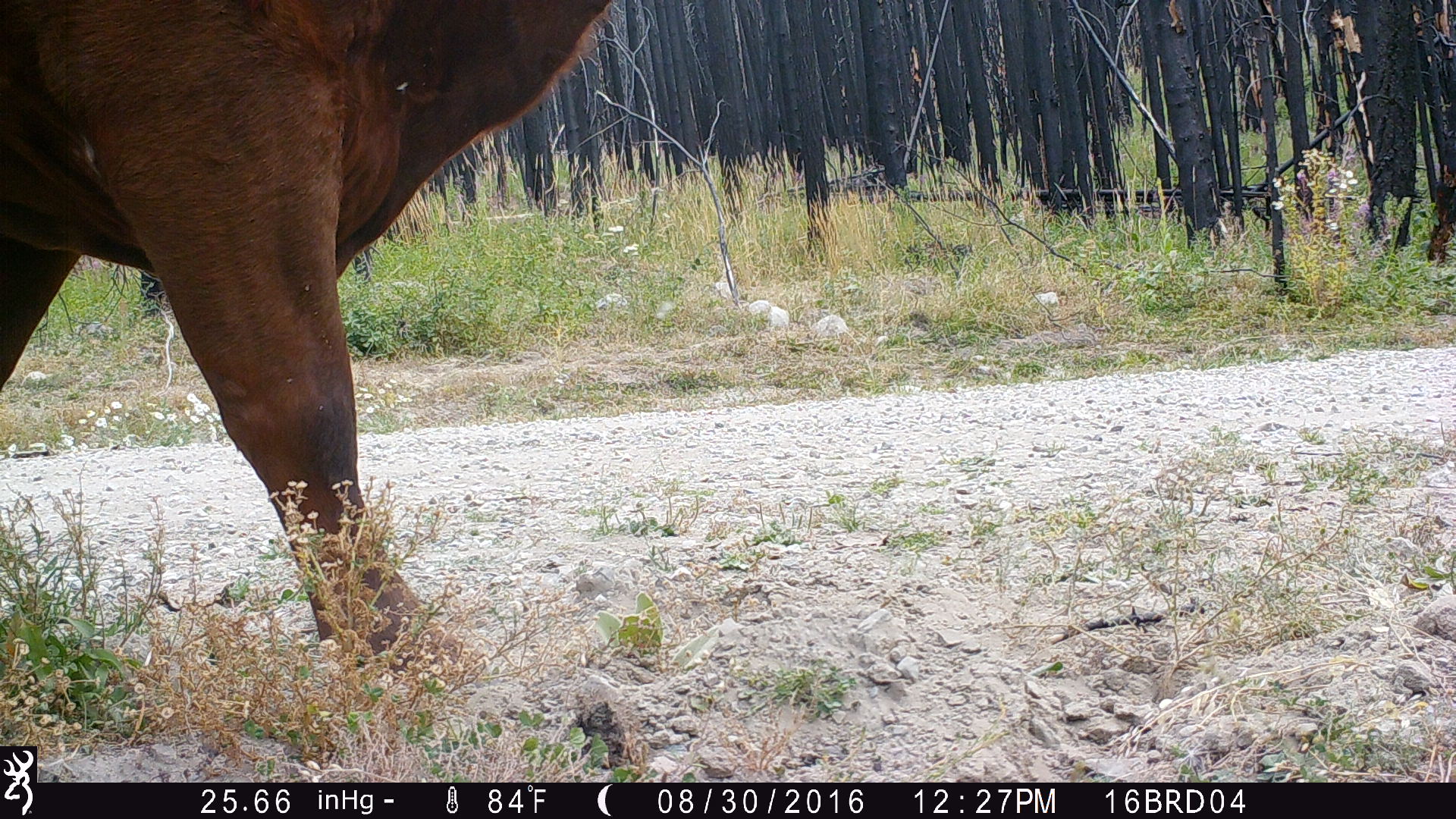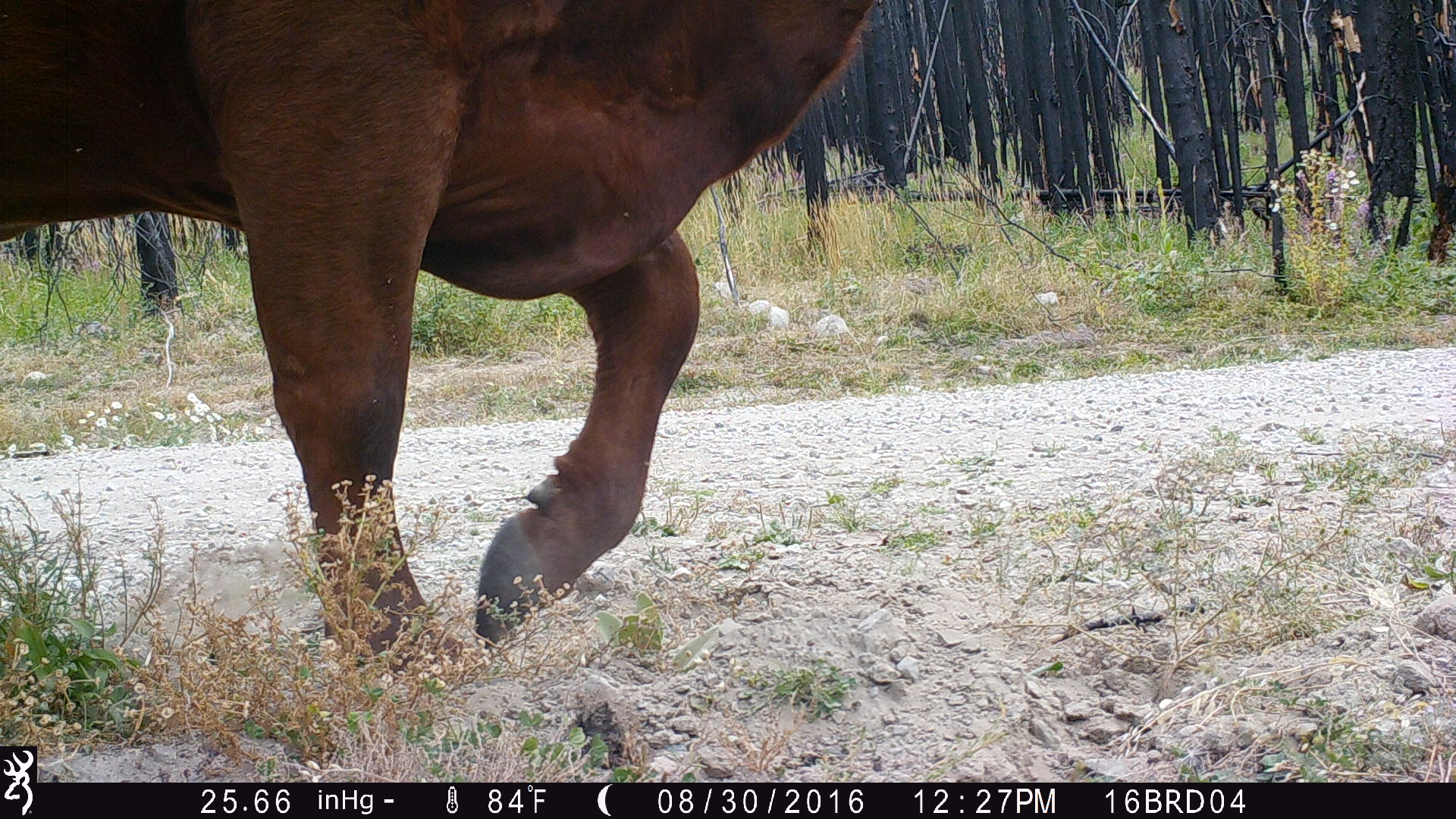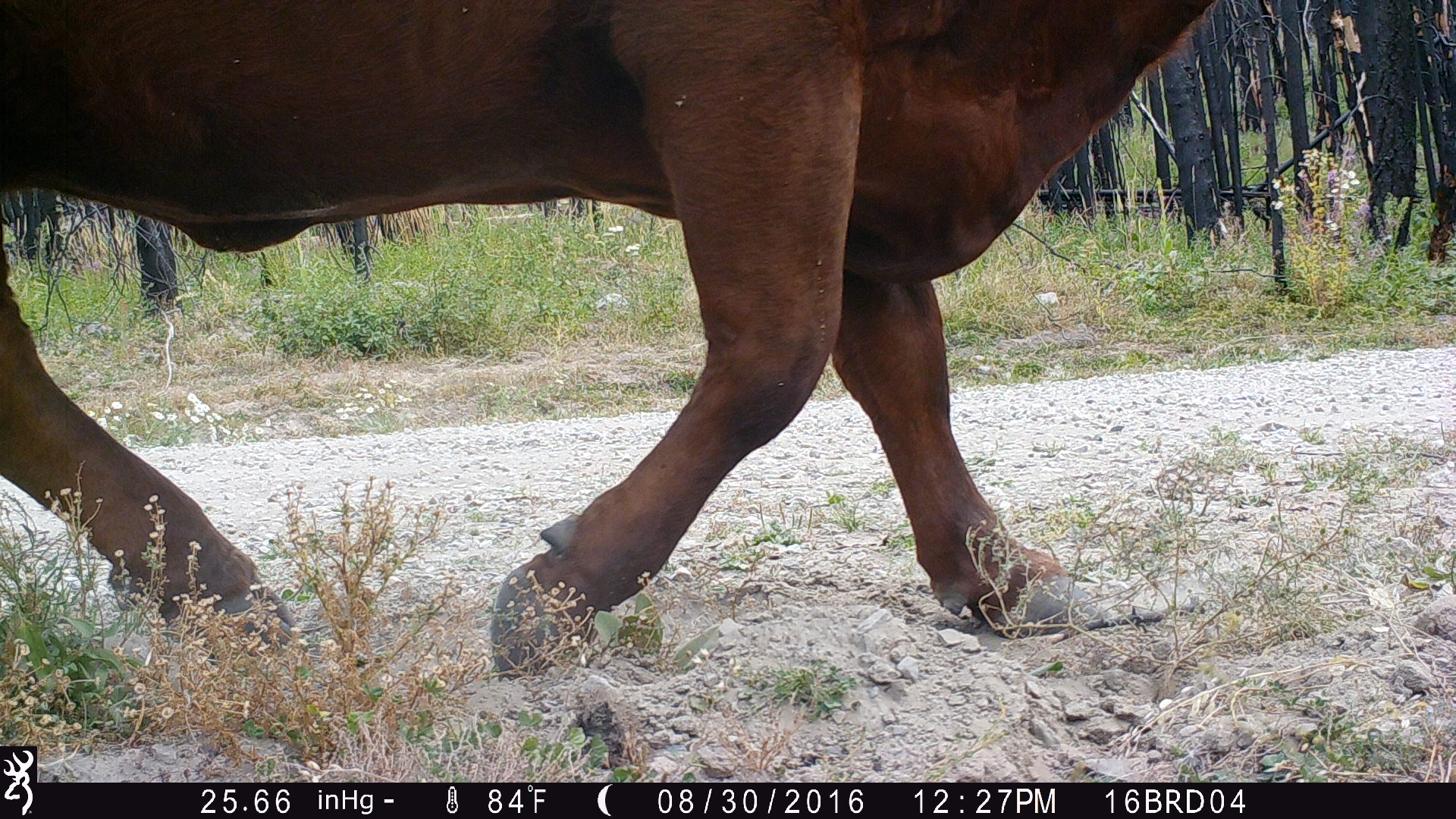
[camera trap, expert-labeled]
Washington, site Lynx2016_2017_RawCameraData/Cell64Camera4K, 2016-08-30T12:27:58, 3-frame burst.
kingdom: Animalia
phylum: Chordata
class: Mammalia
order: Artiodactyla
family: Bovidae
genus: Bos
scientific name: Bos taurus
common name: domestic cattle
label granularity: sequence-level